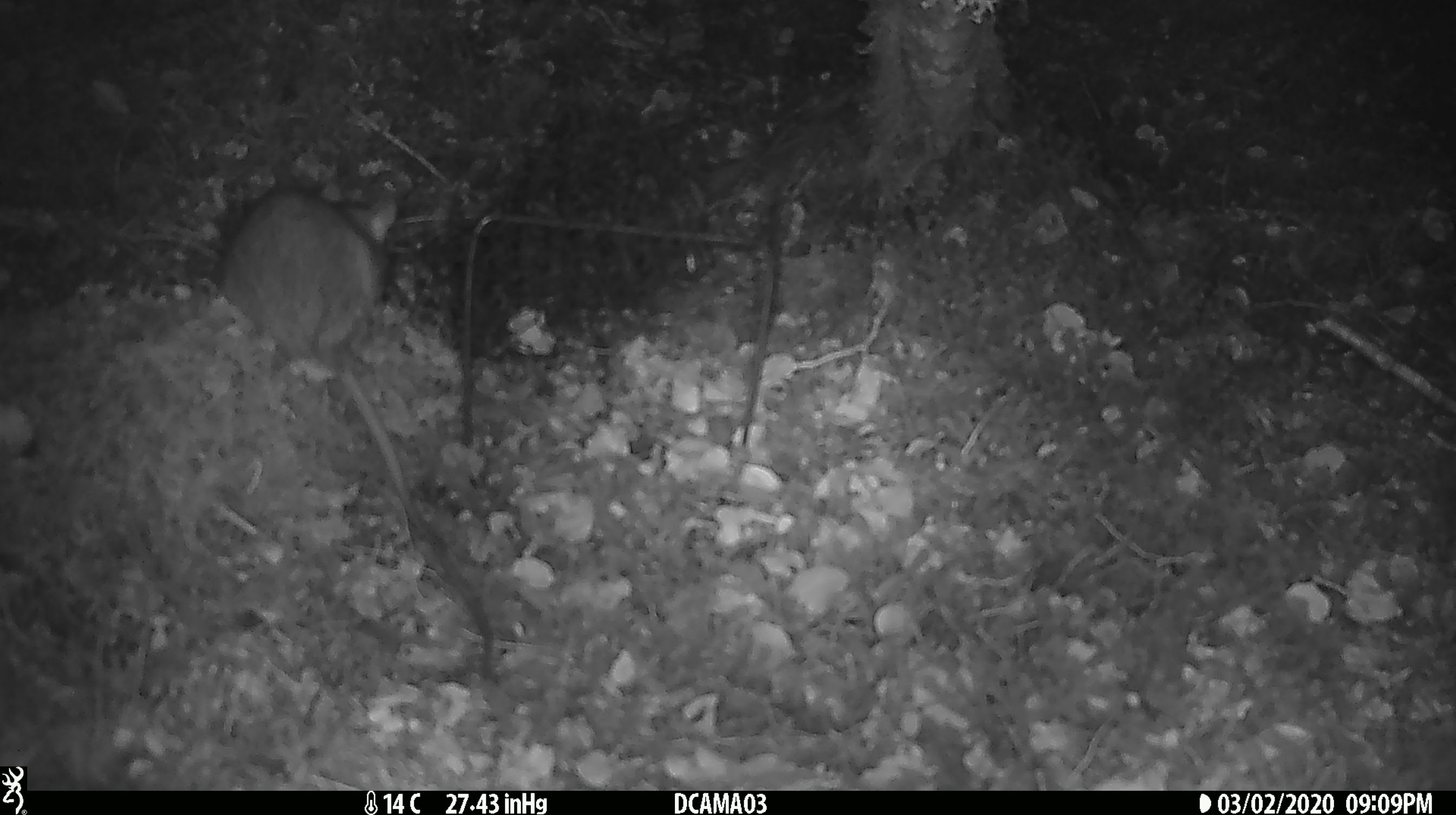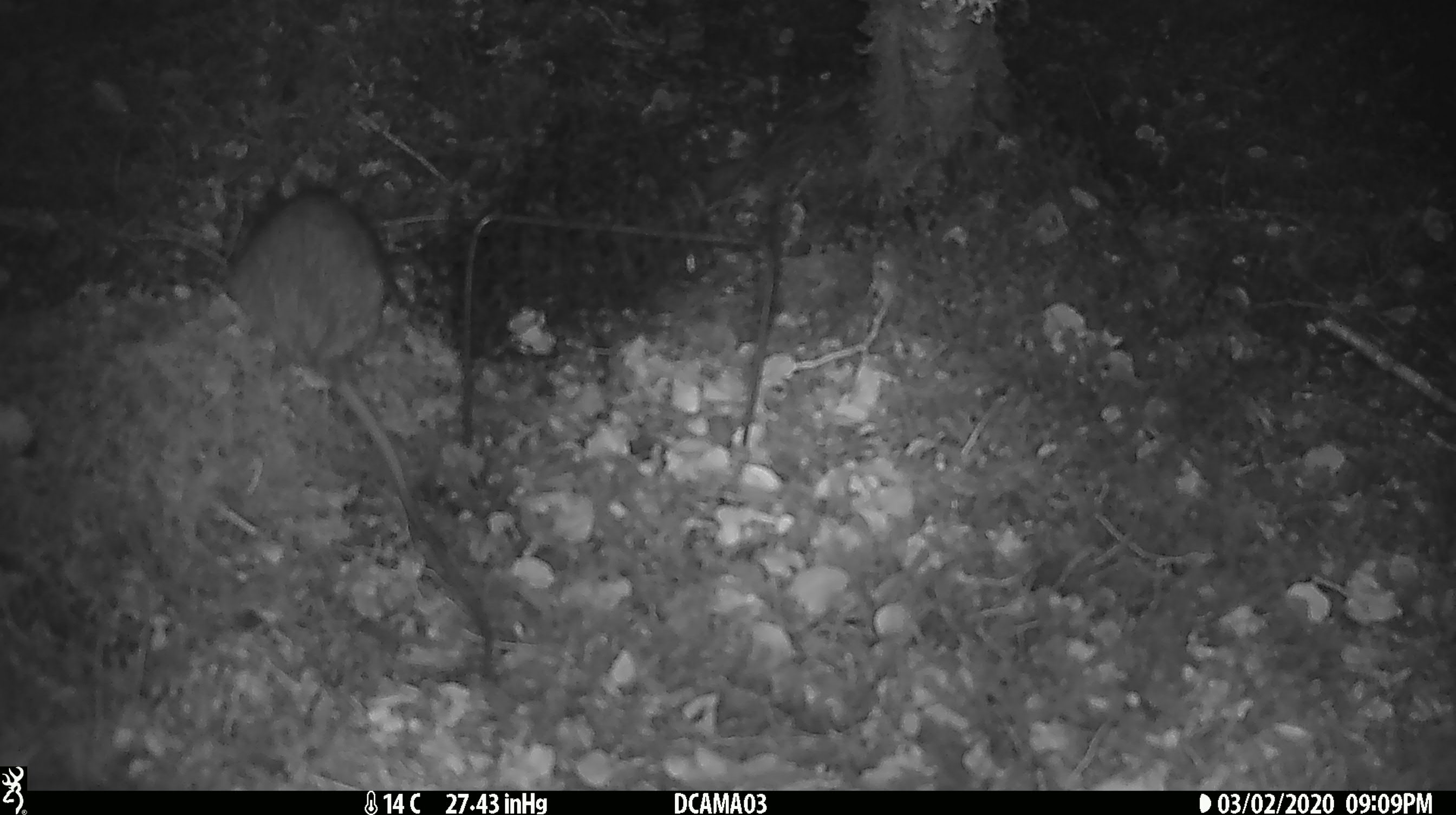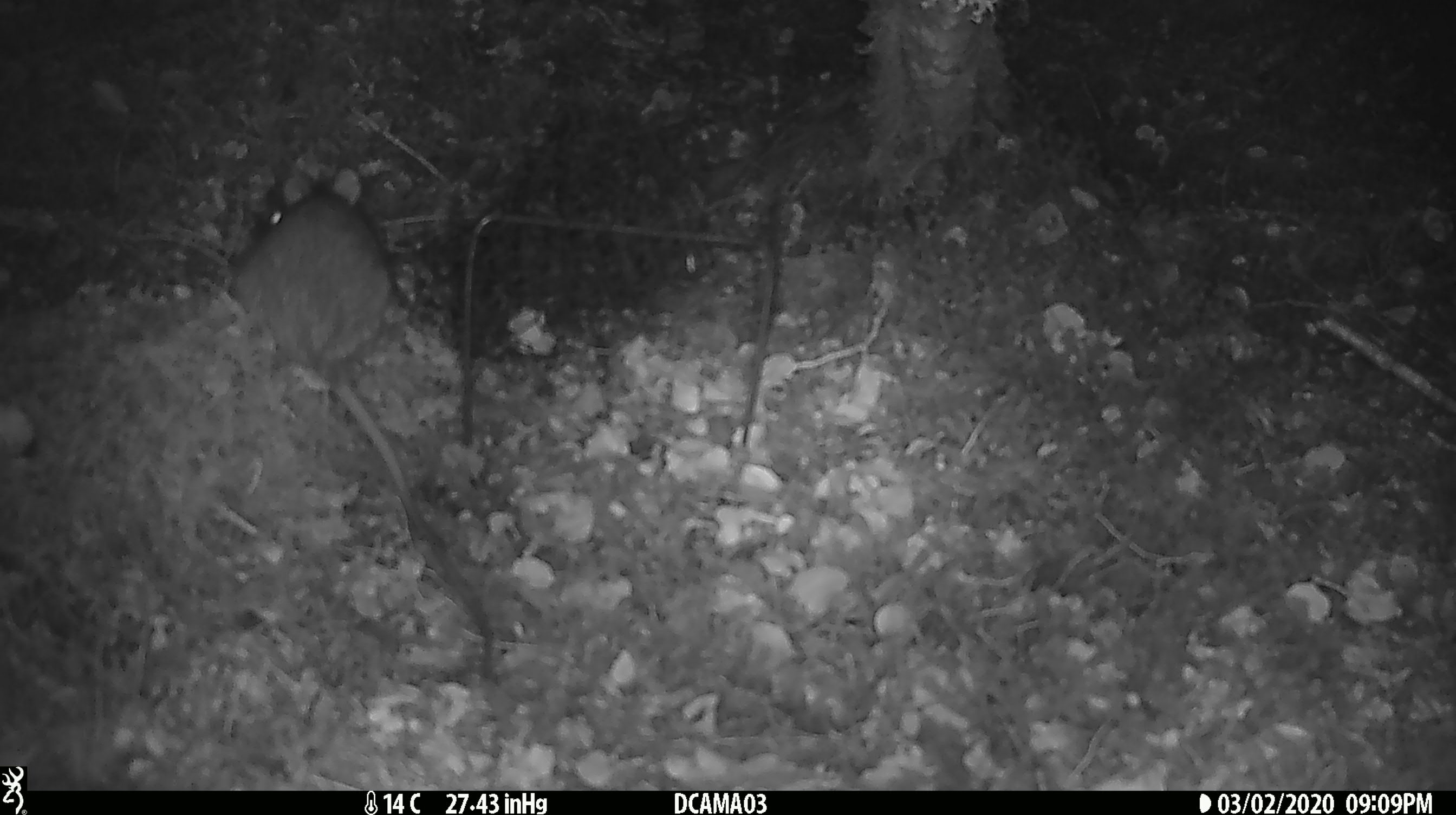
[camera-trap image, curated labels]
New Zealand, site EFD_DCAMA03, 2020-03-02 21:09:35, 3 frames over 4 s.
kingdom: Animalia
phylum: Chordata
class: Mammalia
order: Rodentia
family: Muridae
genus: Rattus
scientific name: Rattus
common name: rat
Rat (Rattus).